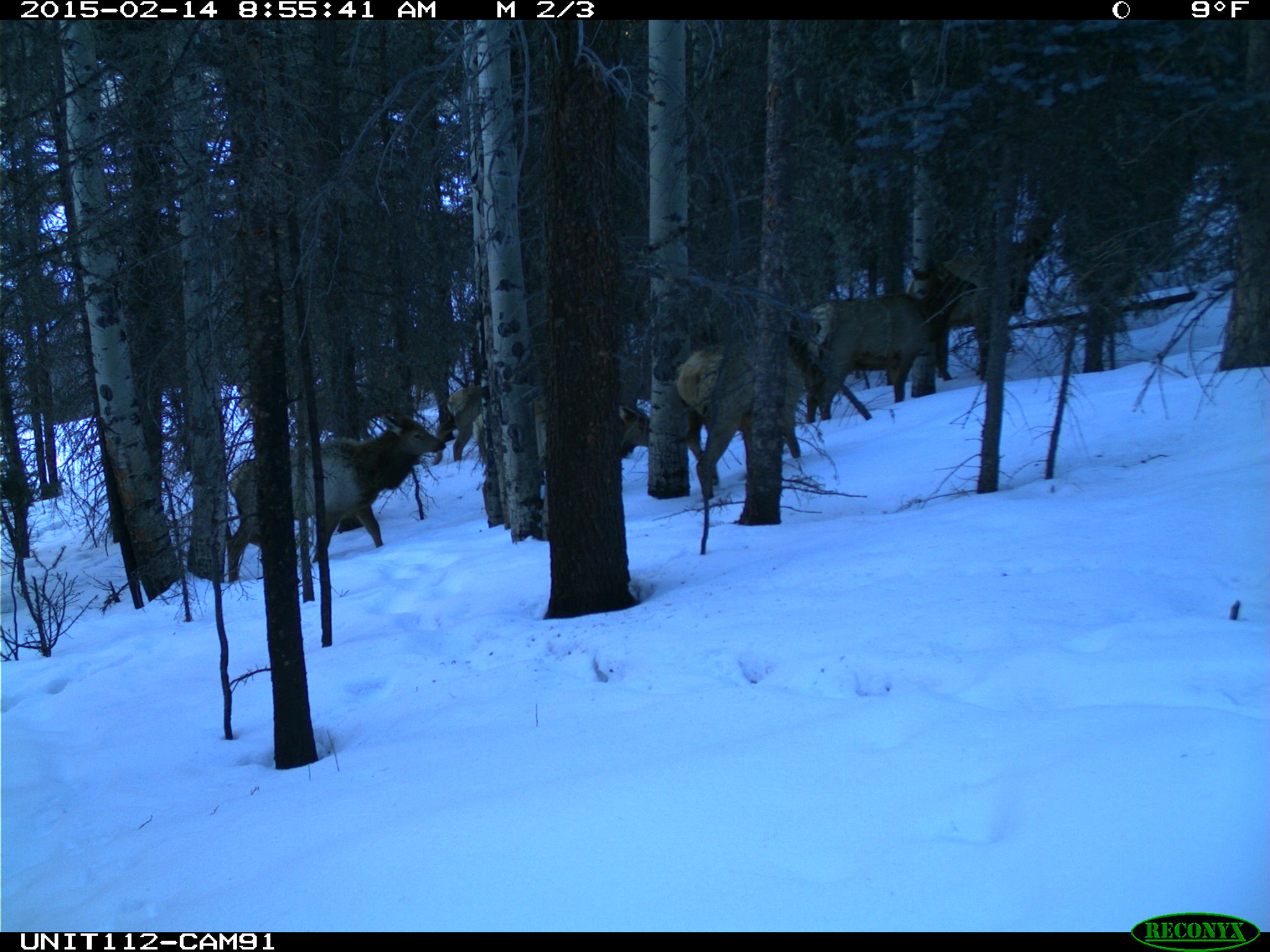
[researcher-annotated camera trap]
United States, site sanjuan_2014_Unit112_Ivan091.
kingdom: Animalia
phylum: Chordata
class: Mammalia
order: Artiodactyla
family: Cervidae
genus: Cervus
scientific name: Cervus elaphus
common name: red deer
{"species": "Cervus elaphus (red deer)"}